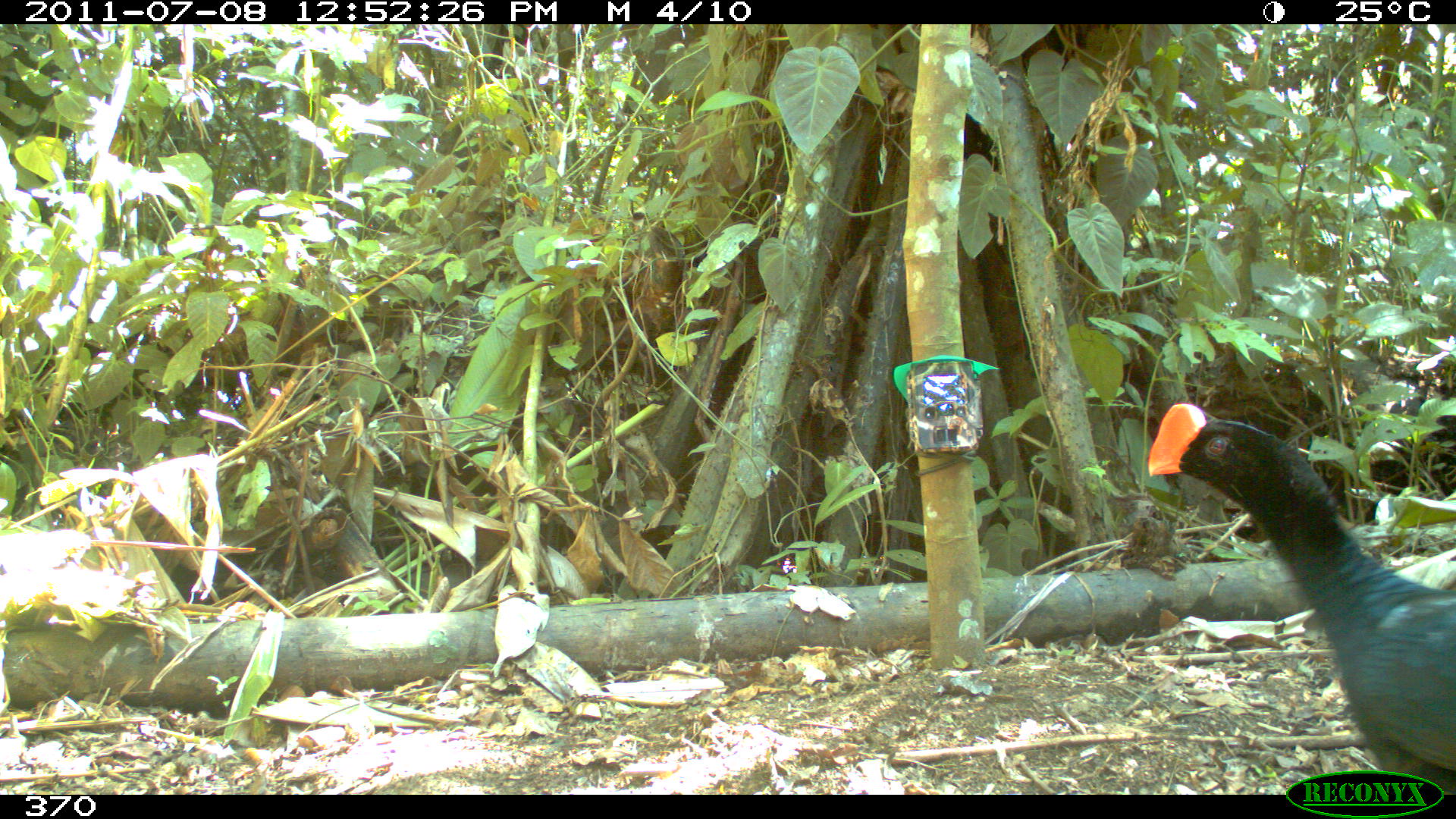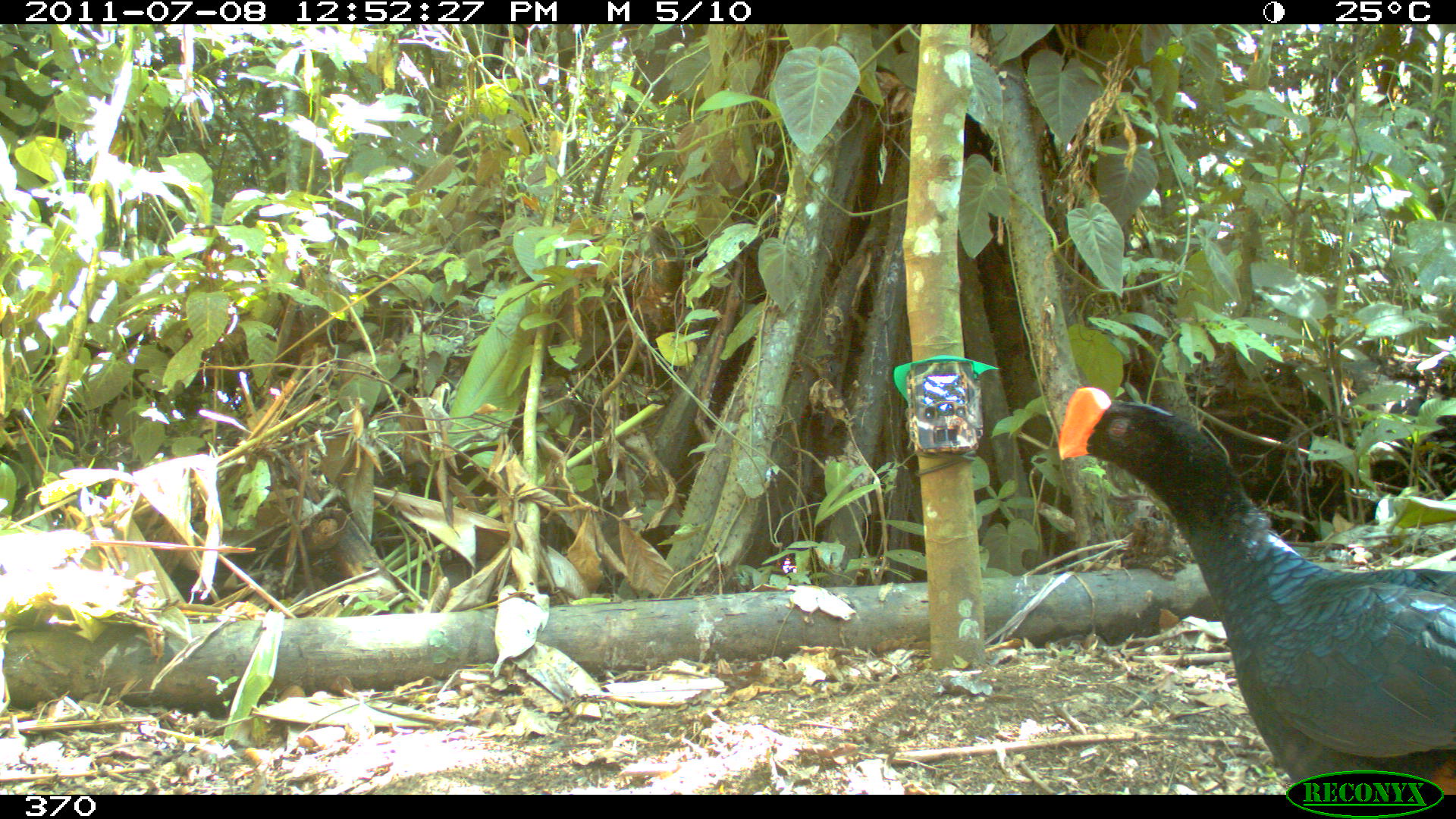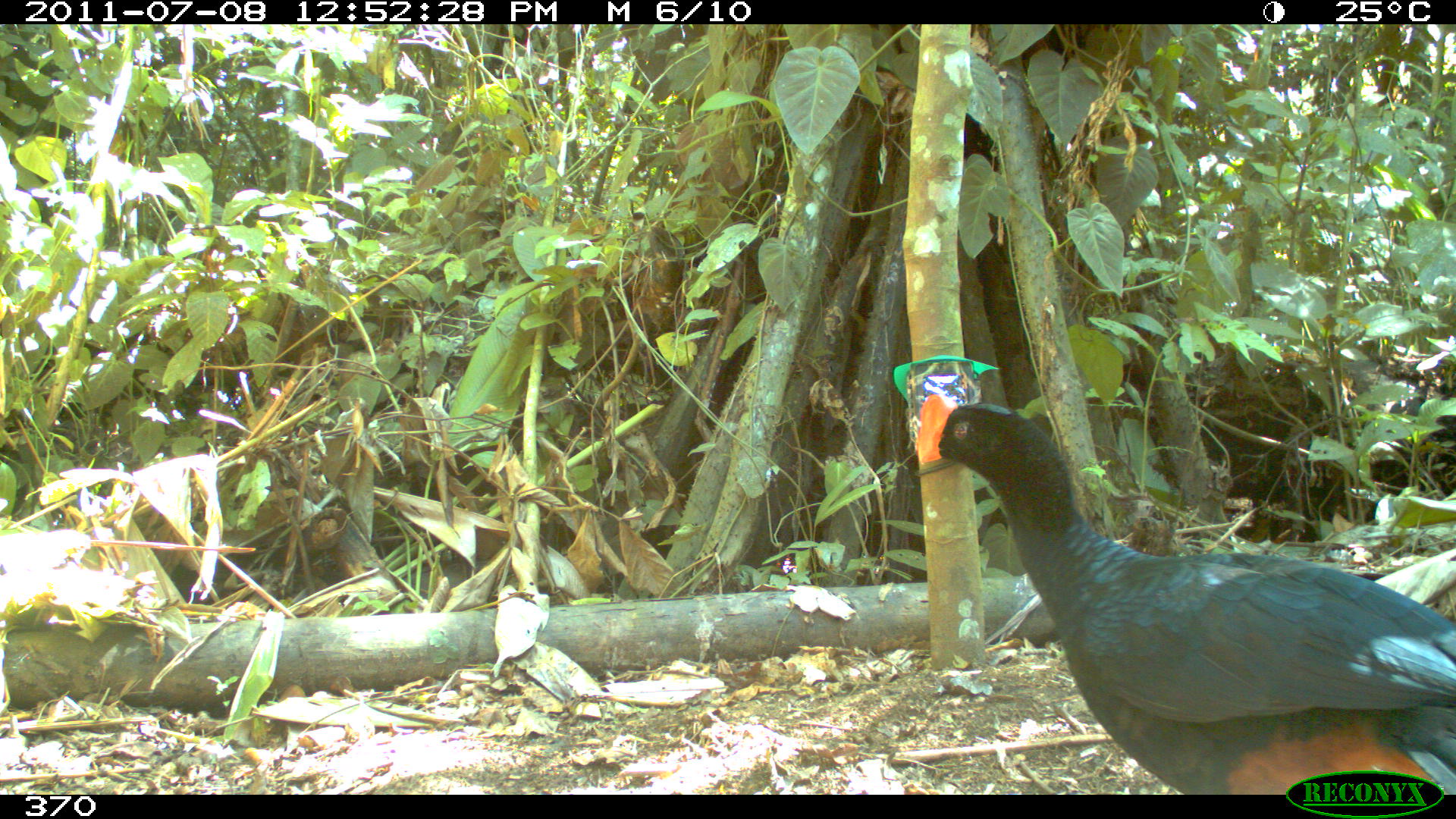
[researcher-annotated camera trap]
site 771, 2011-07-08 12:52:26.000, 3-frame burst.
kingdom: Animalia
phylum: Chordata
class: Aves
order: Galliformes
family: Cracidae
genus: Mitu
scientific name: Mitu tuberosum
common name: razor-billed curassow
Mitu tuberosum (razor-billed curassow).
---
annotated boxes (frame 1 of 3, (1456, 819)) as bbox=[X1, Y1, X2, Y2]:
mitu tuberosum: bbox=[1146, 400, 1456, 795]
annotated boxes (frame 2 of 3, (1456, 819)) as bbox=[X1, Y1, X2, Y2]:
mitu tuberosum: bbox=[1056, 384, 1456, 795]